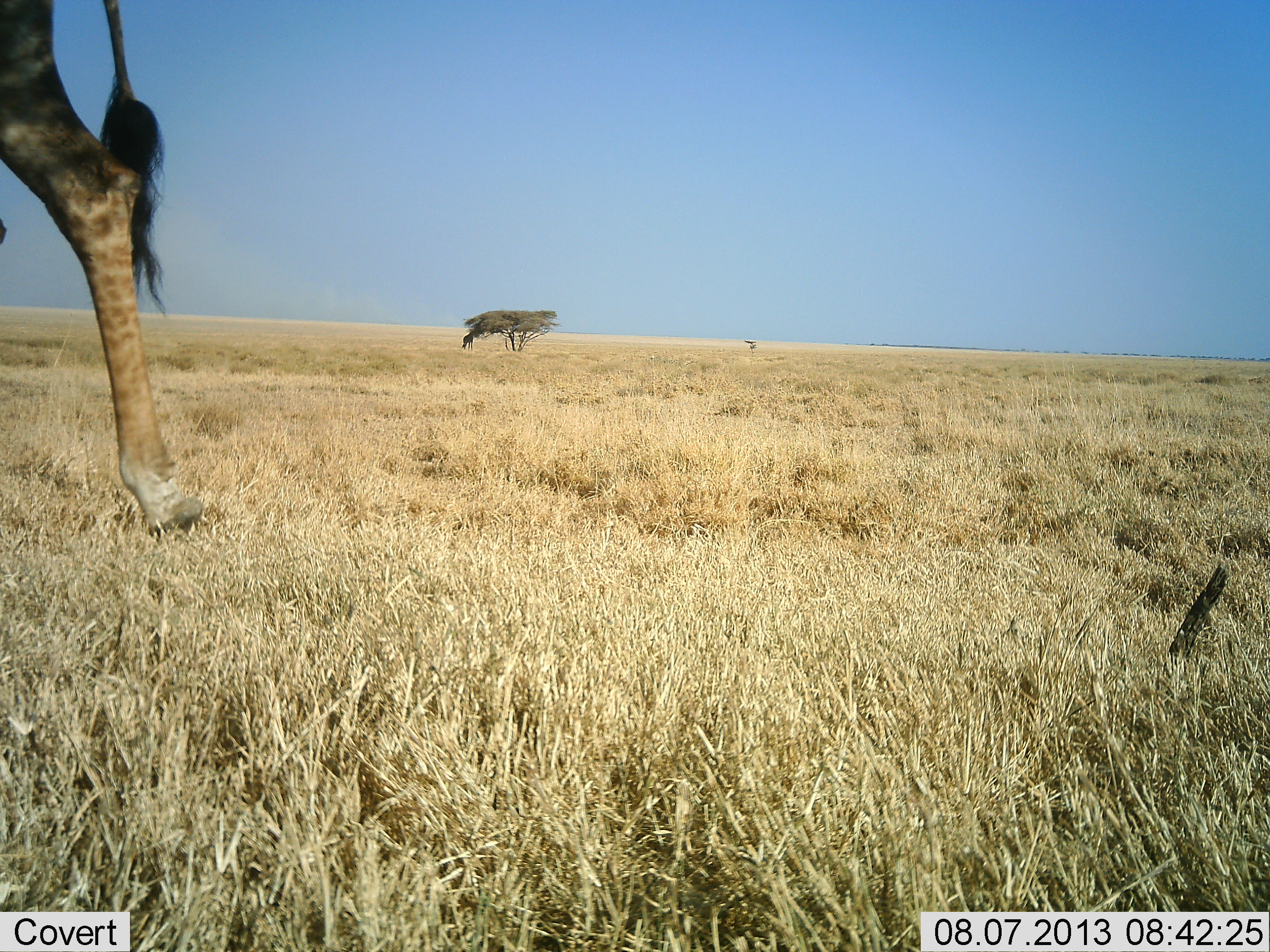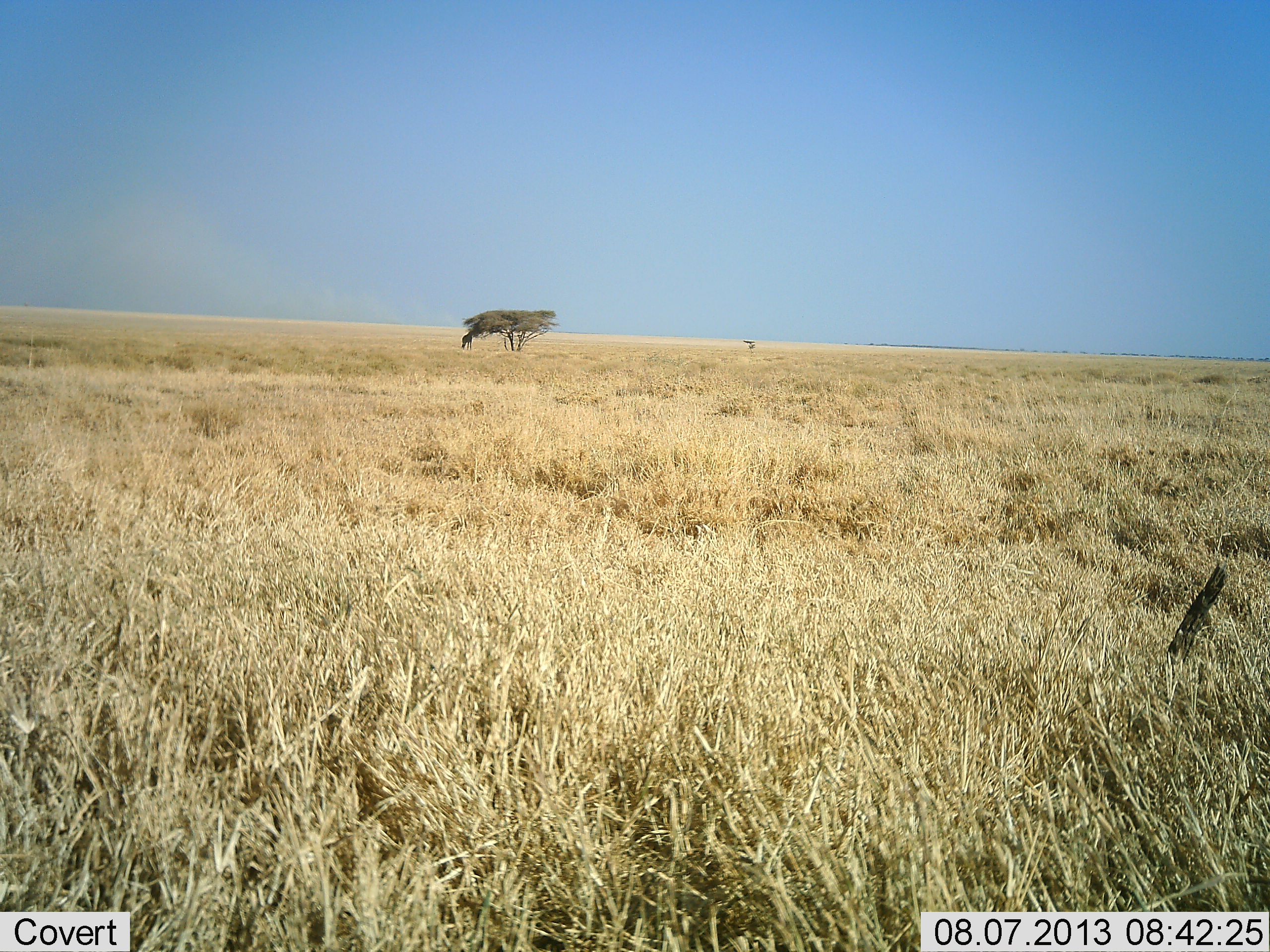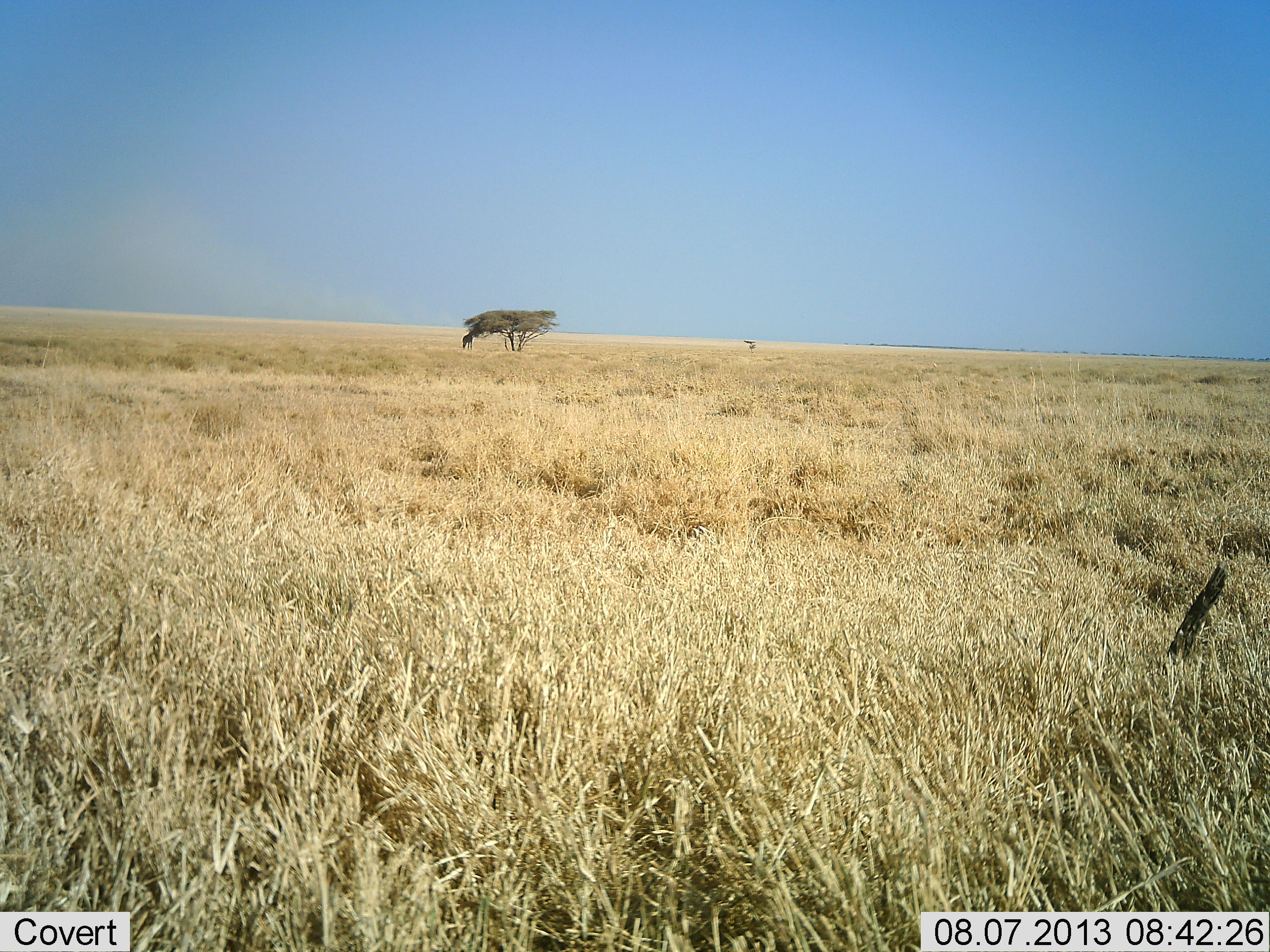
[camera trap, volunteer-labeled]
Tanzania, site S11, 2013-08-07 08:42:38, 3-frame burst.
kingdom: Animalia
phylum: Chordata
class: Mammalia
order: Artiodactyla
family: Giraffidae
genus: Giraffa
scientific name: Giraffa camelopardalis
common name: giraffe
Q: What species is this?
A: Giraffe (Giraffa camelopardalis).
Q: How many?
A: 1.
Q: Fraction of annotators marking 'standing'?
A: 5%.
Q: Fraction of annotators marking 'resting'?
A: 0%.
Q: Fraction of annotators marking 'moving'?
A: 89%.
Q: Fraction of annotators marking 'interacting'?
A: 0%.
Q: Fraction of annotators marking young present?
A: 0%.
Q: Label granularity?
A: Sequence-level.